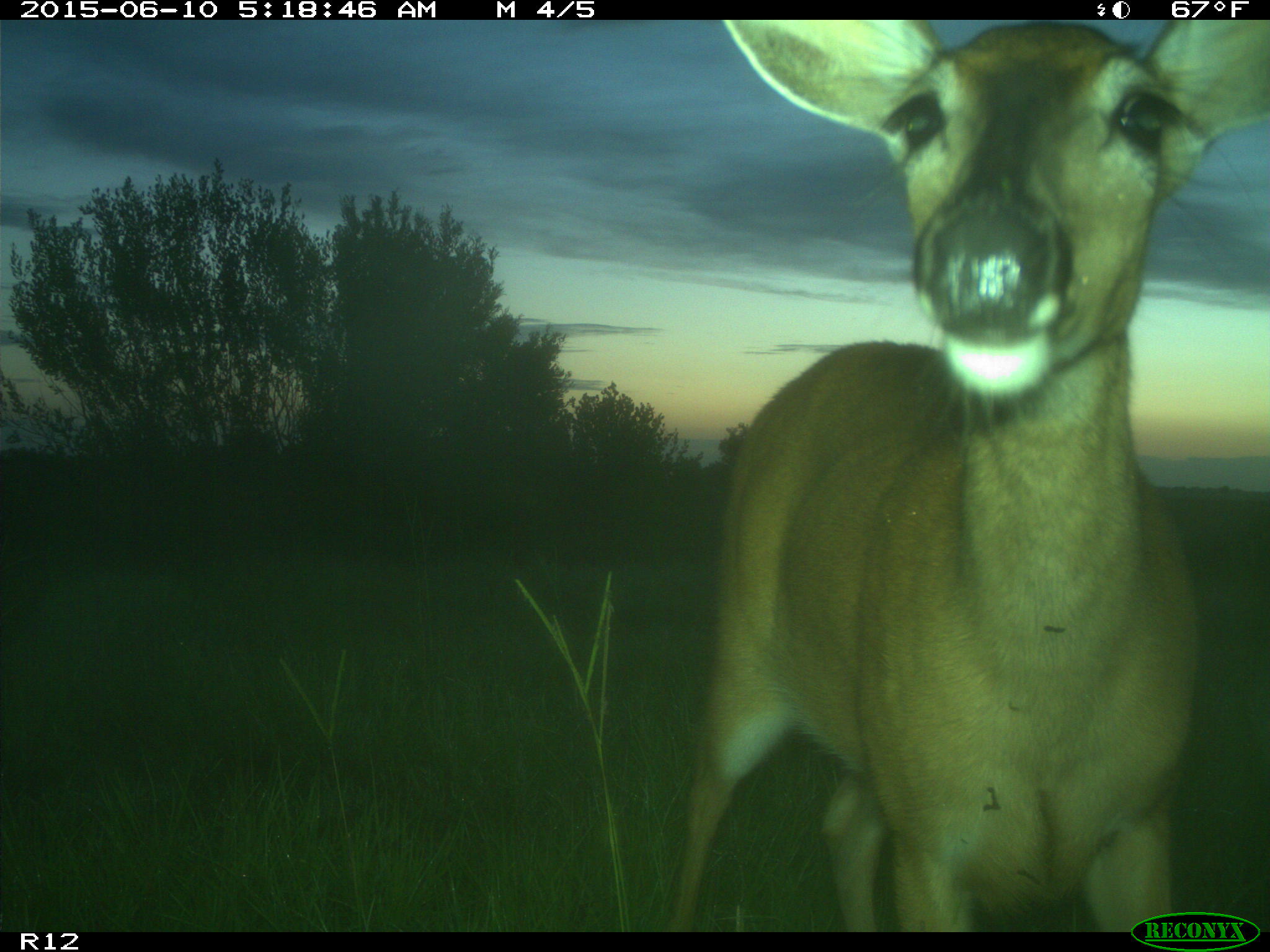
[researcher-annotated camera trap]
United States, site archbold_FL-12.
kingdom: Animalia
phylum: Chordata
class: Mammalia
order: Artiodactyla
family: Cervidae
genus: Odocoileus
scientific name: Odocoileus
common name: deer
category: unidentified deer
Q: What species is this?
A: Unidentified deer (deer) (Odocoileus).